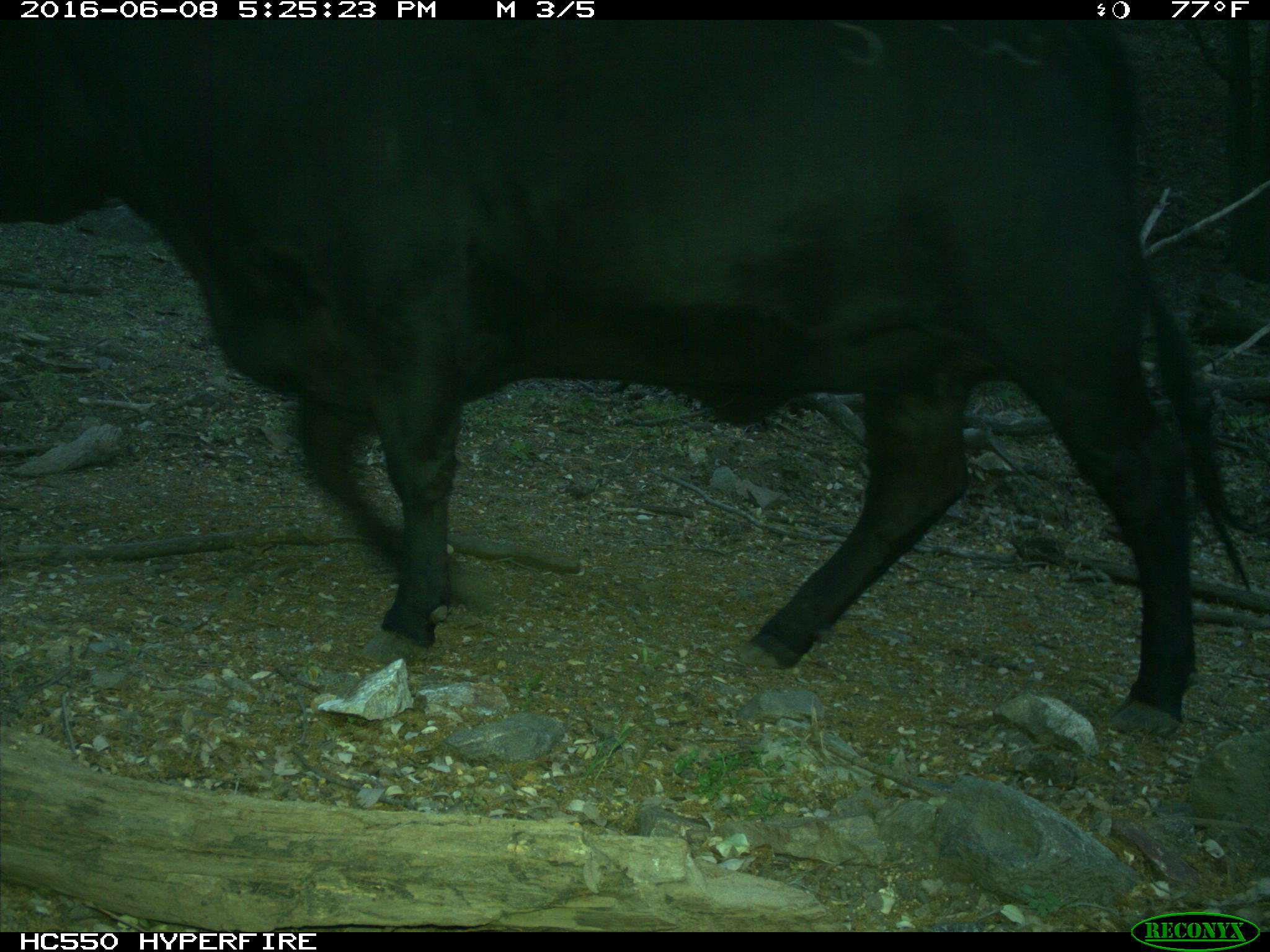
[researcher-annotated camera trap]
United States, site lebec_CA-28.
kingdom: Animalia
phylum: Chordata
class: Mammalia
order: Artiodactyla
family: Bovidae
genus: Bos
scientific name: Bos taurus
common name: domestic cow